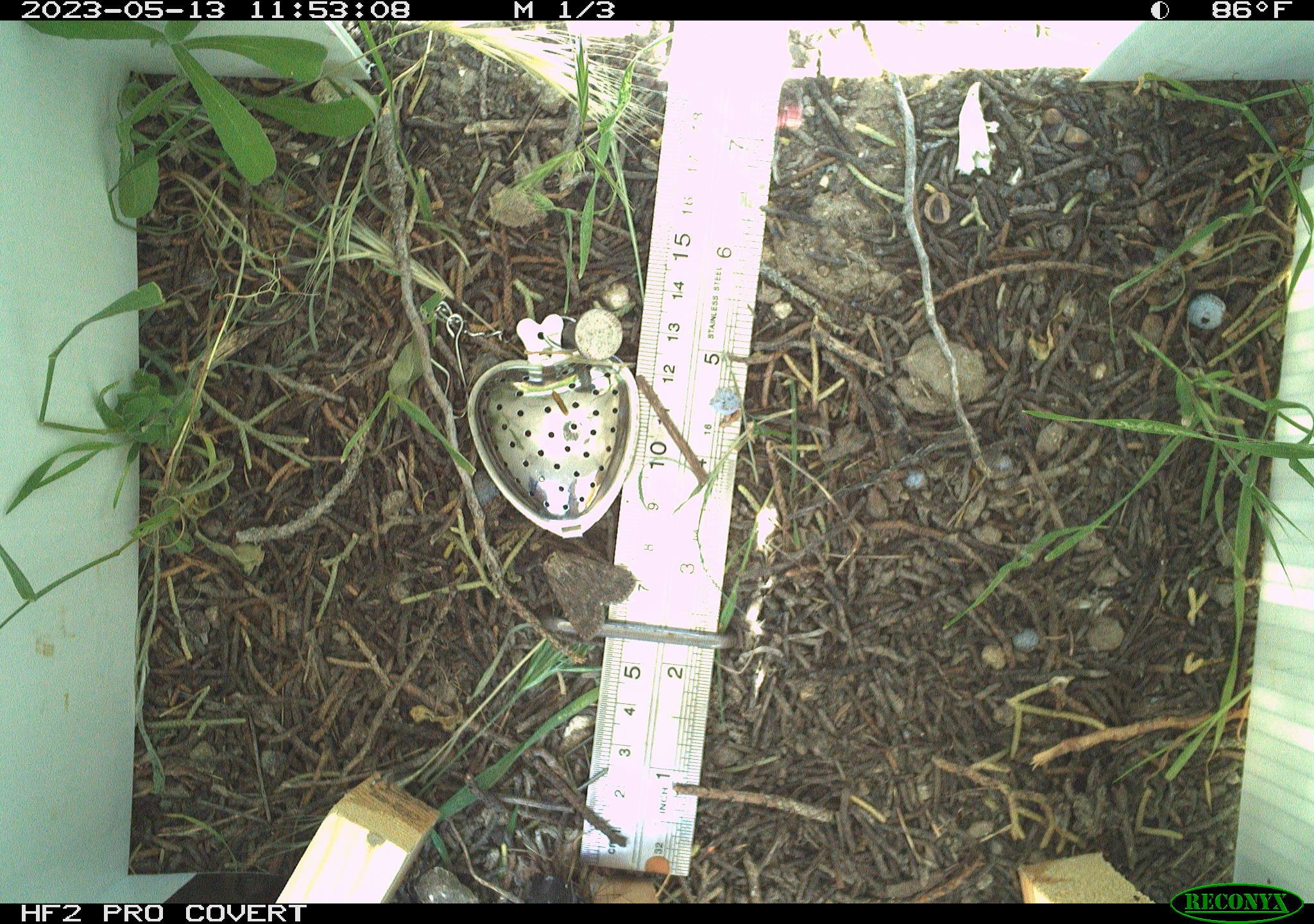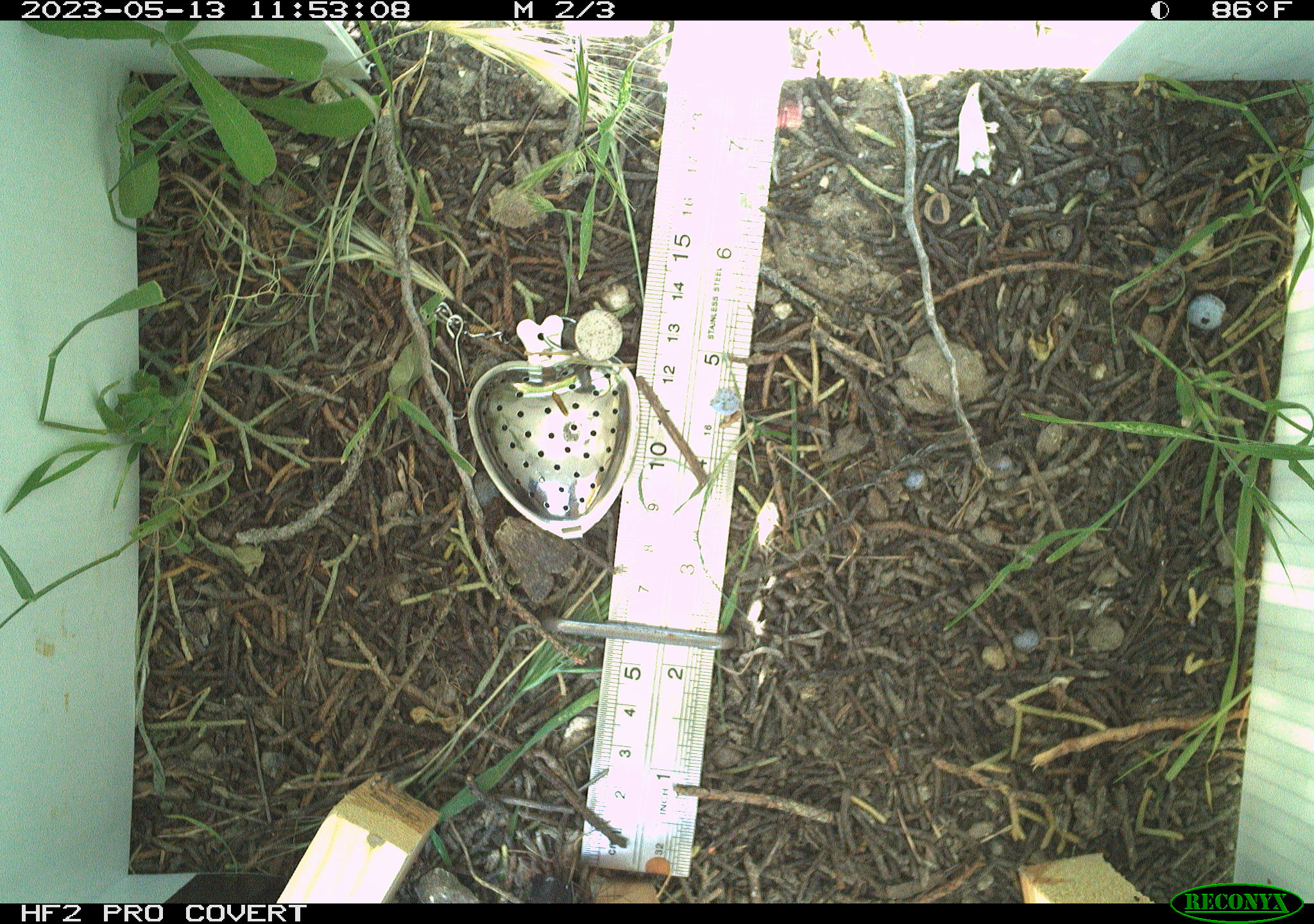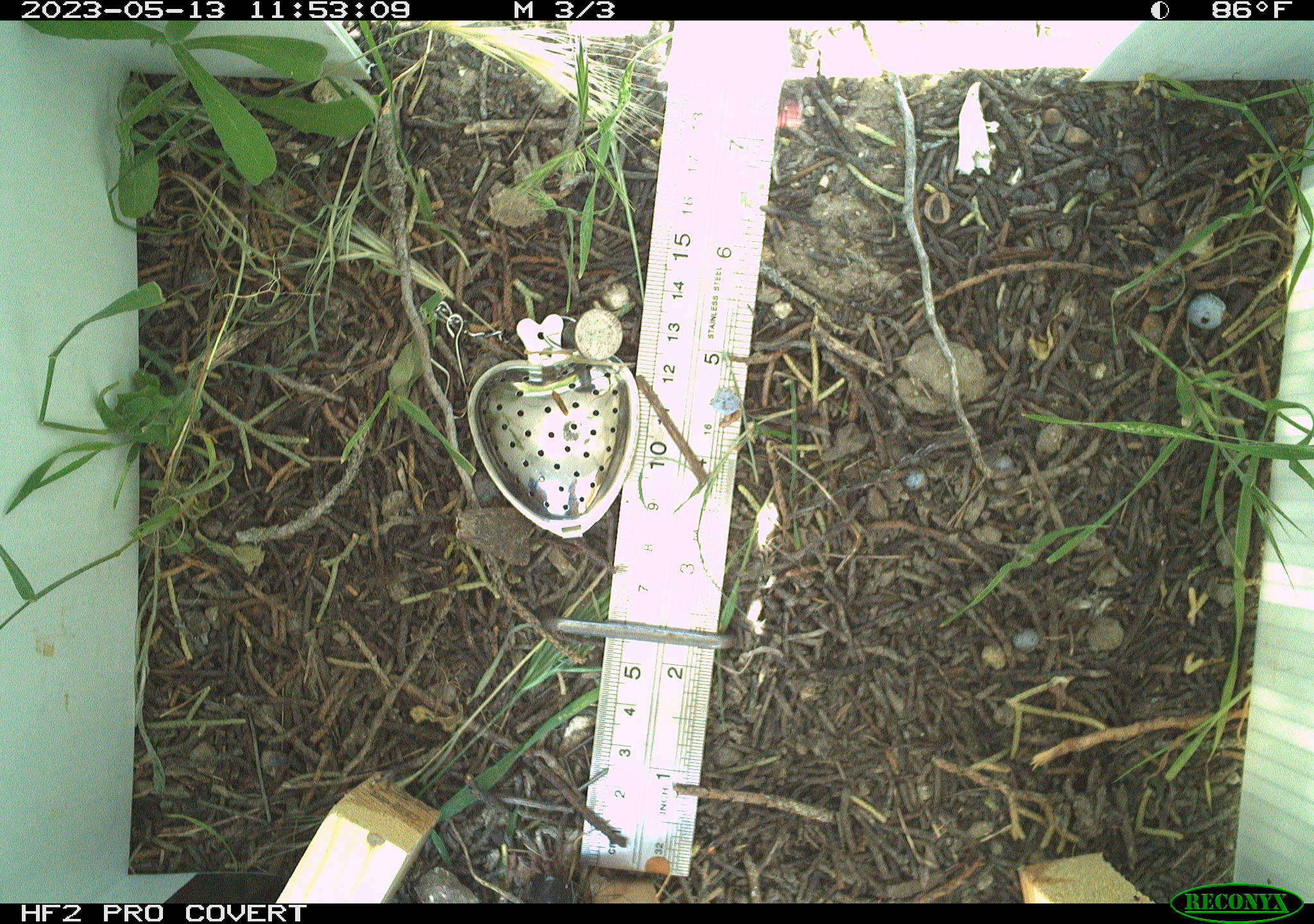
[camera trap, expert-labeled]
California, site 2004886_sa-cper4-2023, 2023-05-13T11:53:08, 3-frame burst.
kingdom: Animalia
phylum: Arthropoda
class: Insecta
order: Lepidoptera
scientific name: Lepidoptera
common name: butterflies and moths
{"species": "butterflies and moths (Lepidoptera)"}